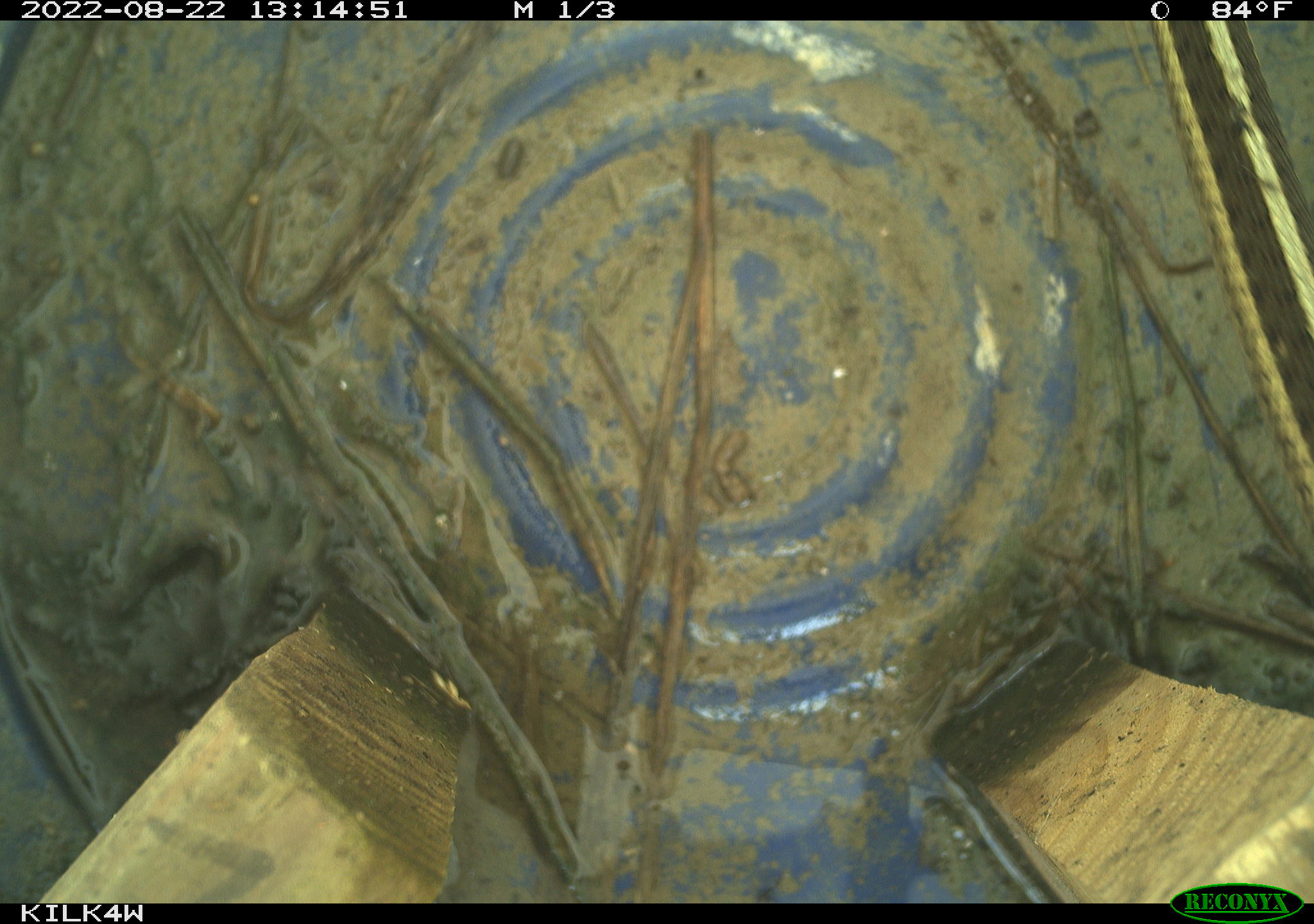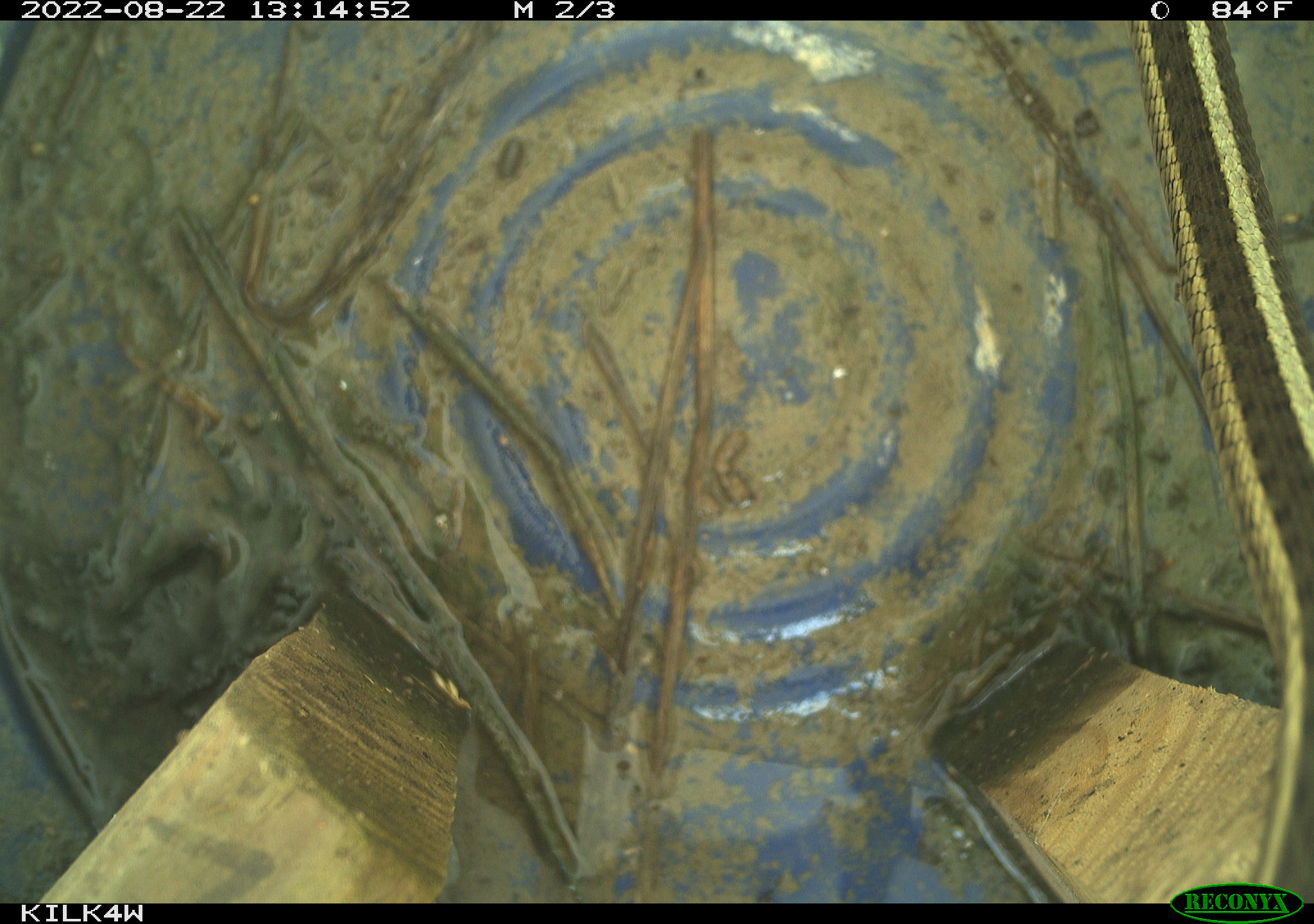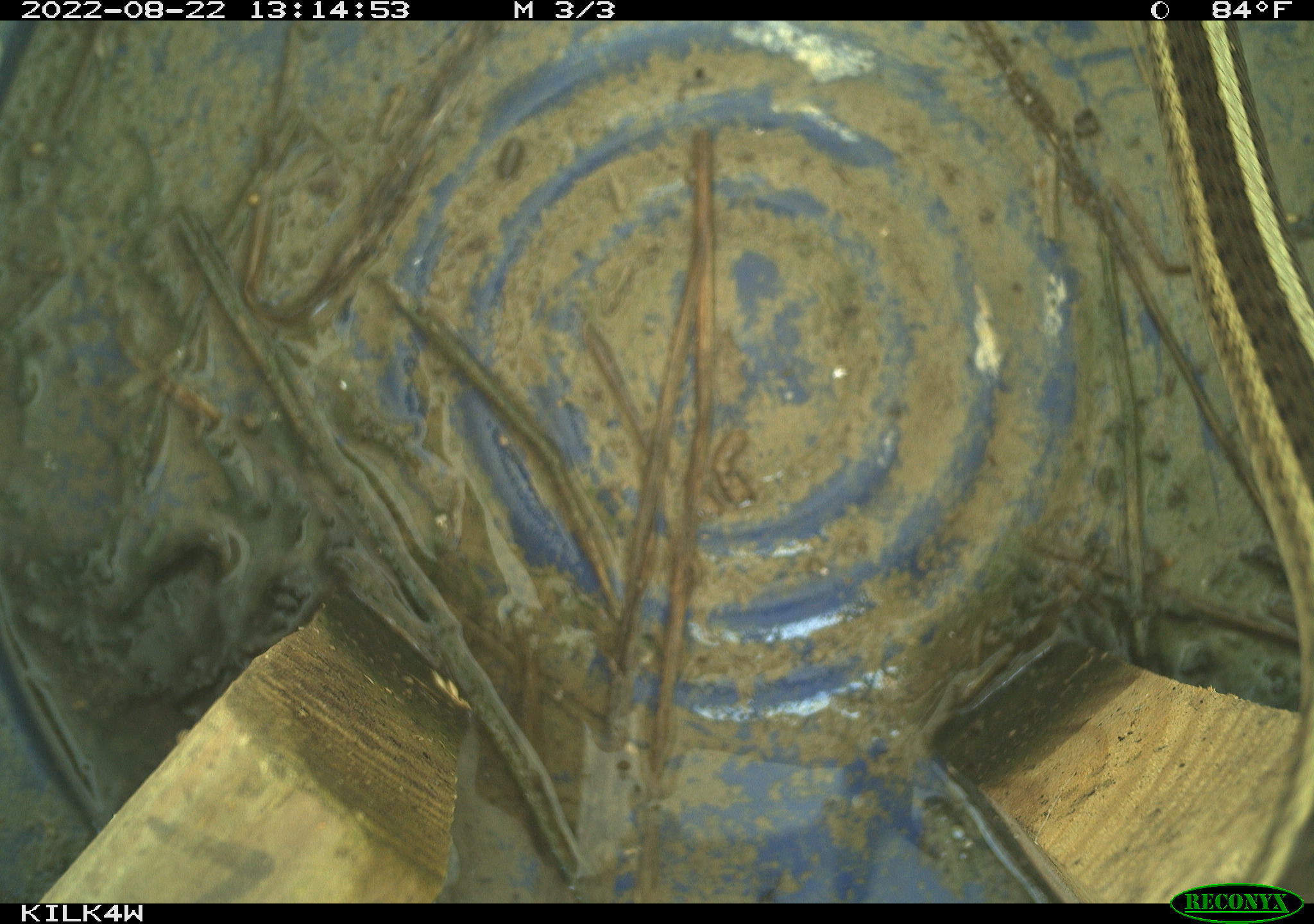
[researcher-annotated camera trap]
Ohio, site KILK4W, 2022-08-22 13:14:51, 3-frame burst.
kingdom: Animalia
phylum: Chordata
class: Reptilia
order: Squamata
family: Colubridae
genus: Thamnophis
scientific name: Thamnophis sirtalis sirtalis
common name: eastern gartersnake